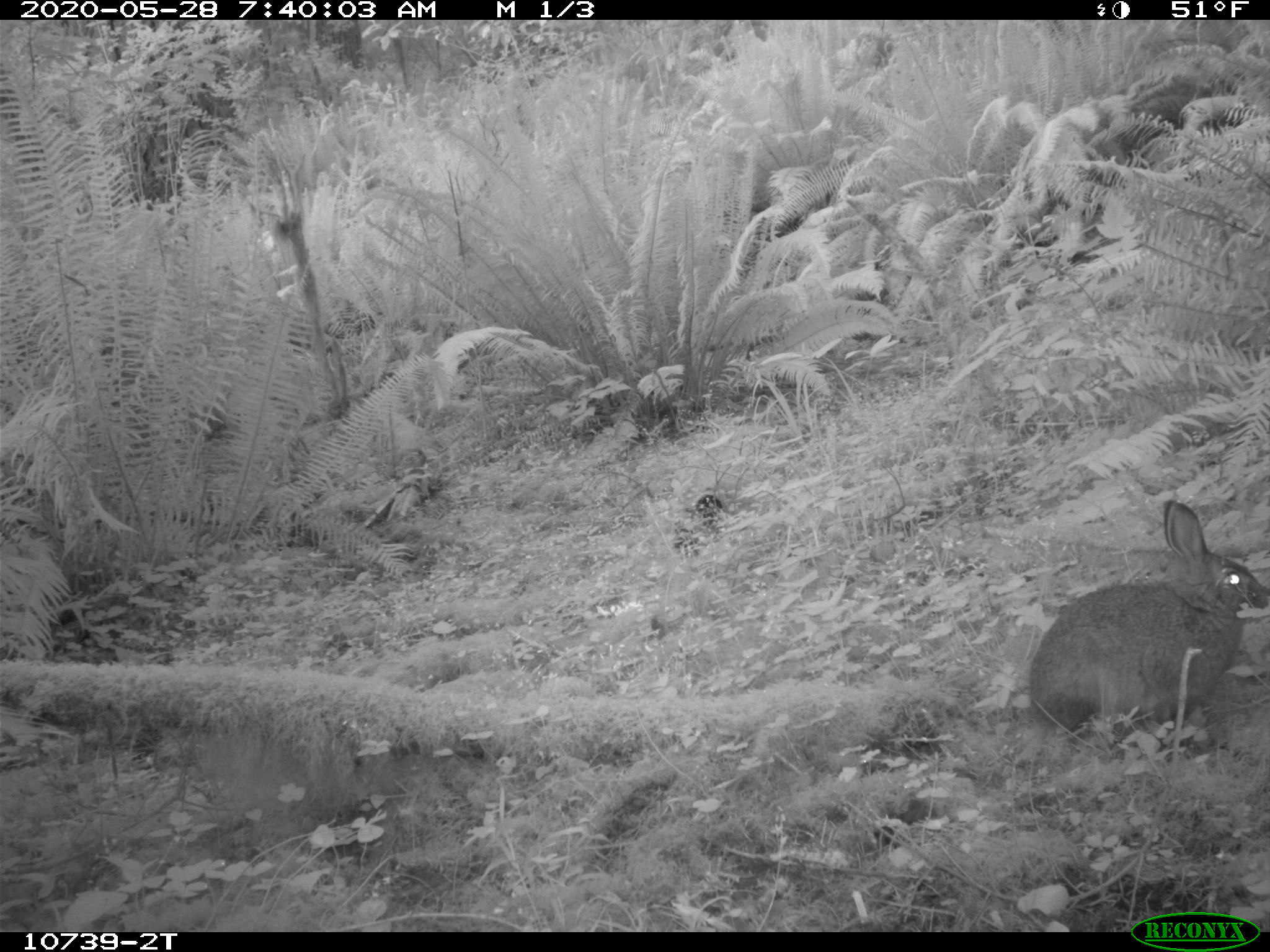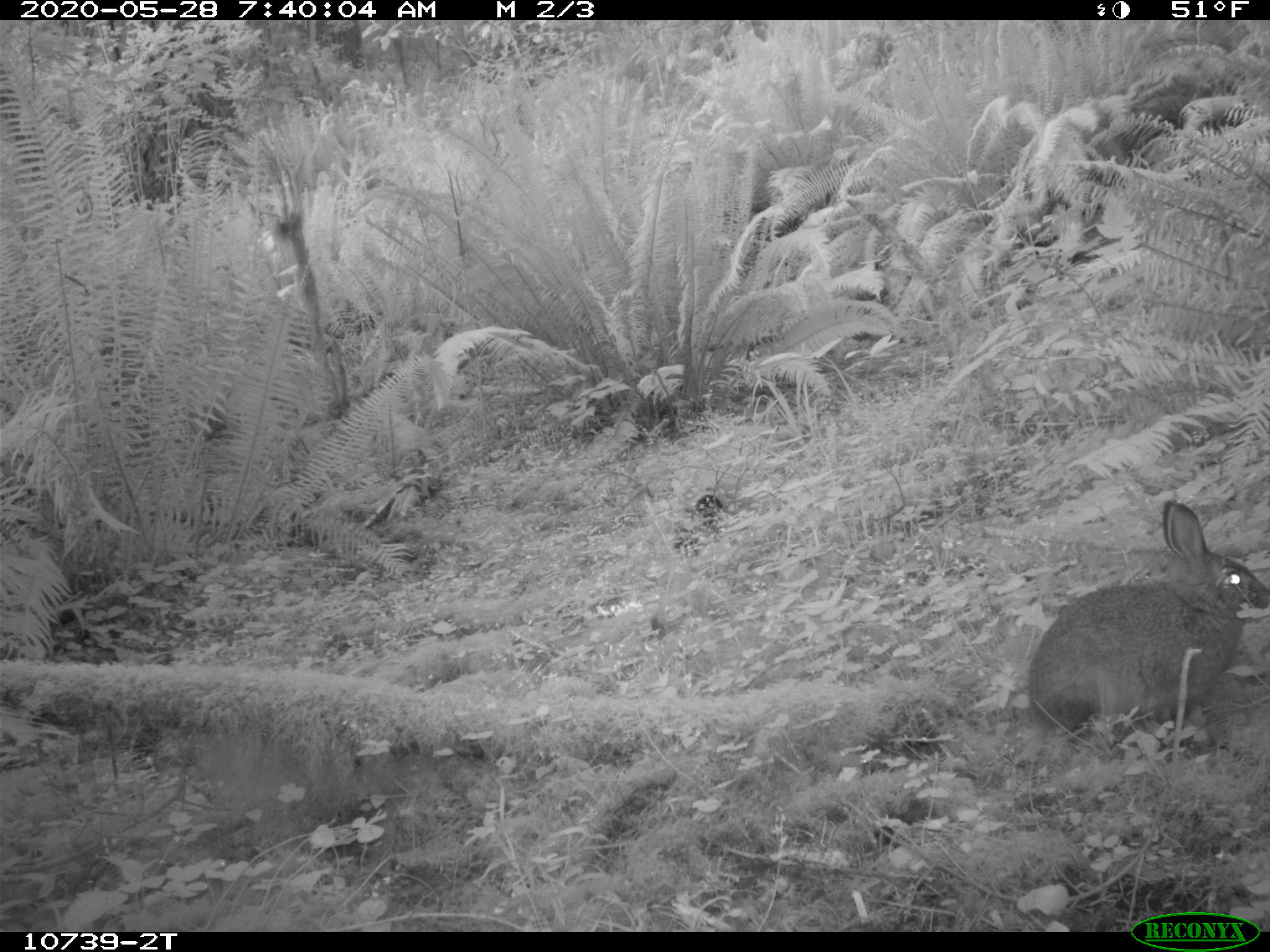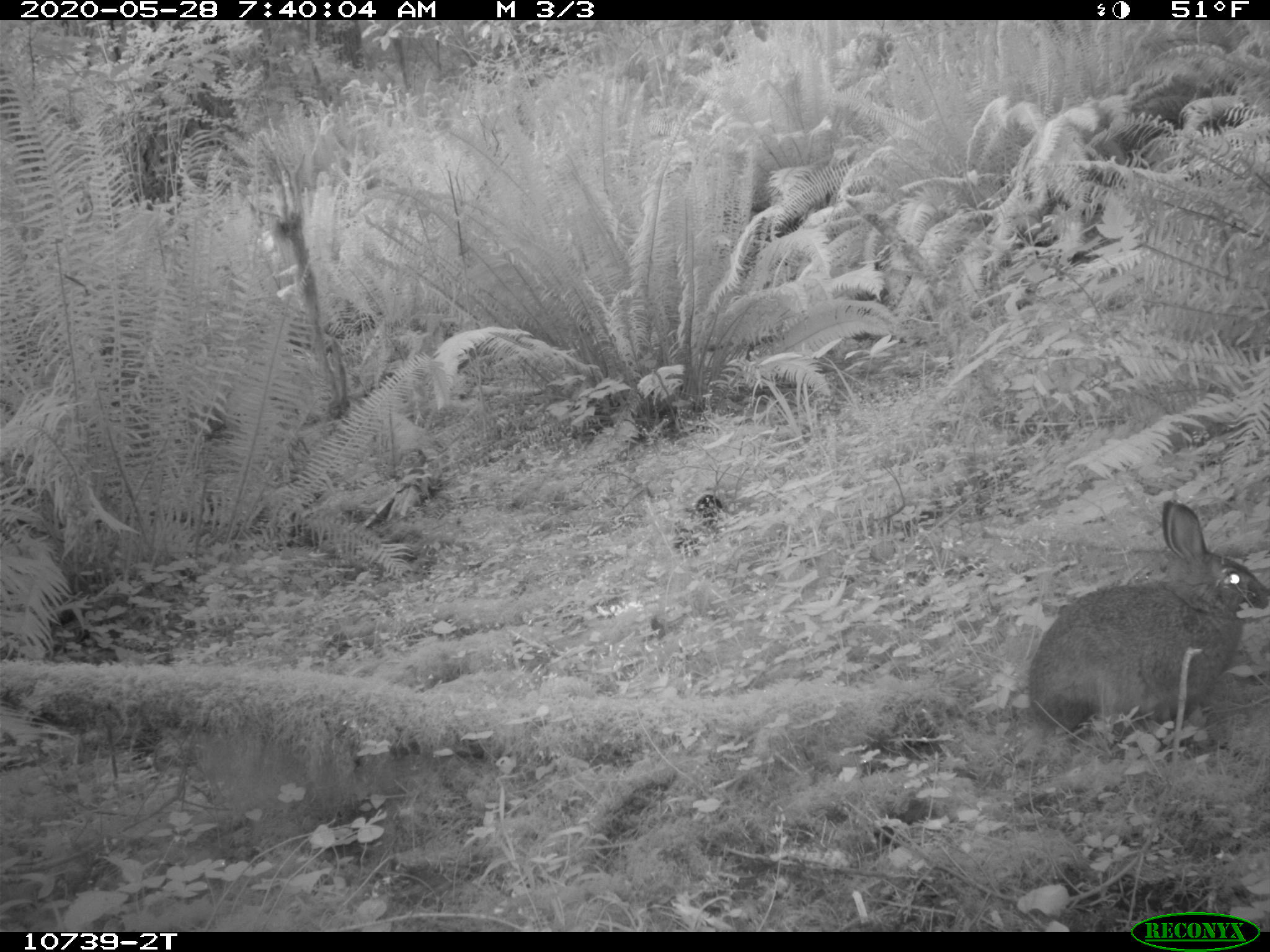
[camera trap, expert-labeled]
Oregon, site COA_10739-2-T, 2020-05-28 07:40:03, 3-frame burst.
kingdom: Animalia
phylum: Chordata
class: Mammalia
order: Lagomorpha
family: Leporidae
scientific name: Leporidae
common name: hares and rabbits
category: leporidae family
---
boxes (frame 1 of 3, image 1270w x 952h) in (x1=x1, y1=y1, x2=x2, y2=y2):
leporidae family: (x1=1025, y1=488, x2=1259, y2=759)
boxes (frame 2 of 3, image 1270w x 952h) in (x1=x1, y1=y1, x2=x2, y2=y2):
leporidae family: (x1=1020, y1=496, x2=1265, y2=749)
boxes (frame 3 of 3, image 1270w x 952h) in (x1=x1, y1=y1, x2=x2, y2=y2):
leporidae family: (x1=1016, y1=496, x2=1265, y2=742)